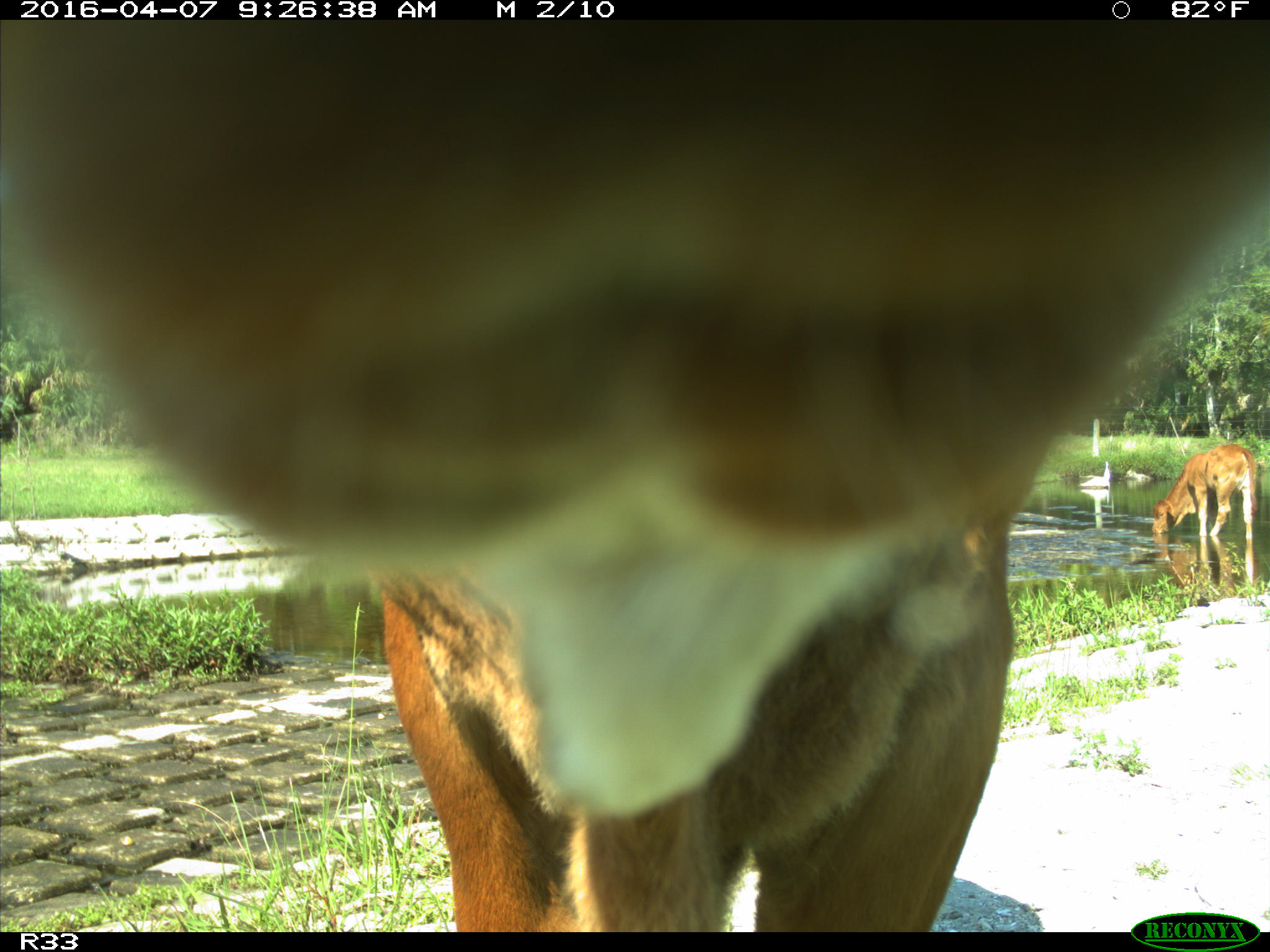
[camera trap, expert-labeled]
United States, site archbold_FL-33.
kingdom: Animalia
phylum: Chordata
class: Mammalia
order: Artiodactyla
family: Bovidae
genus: Bos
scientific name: Bos taurus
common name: domestic cow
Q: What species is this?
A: Bos taurus (domestic cow).